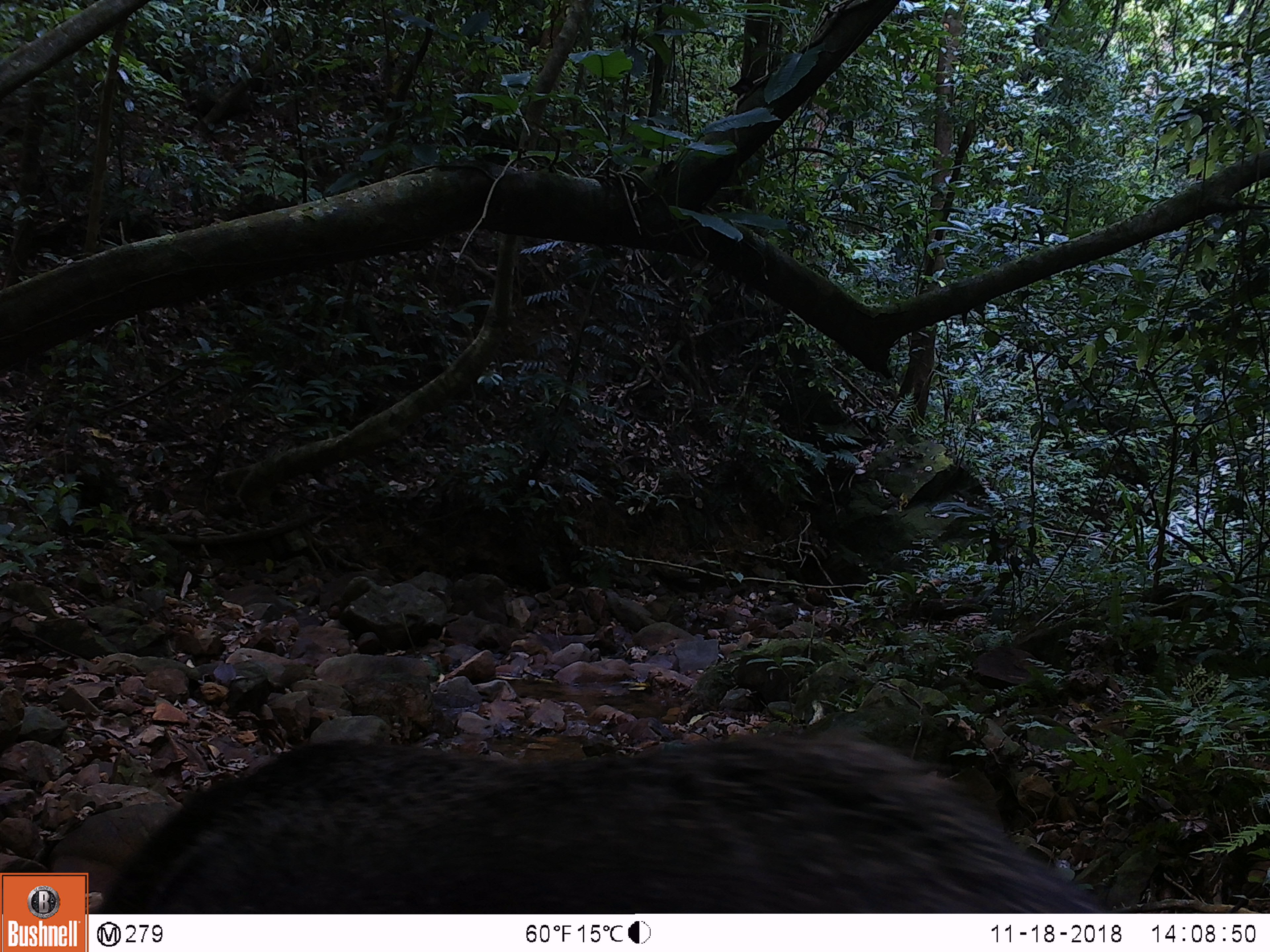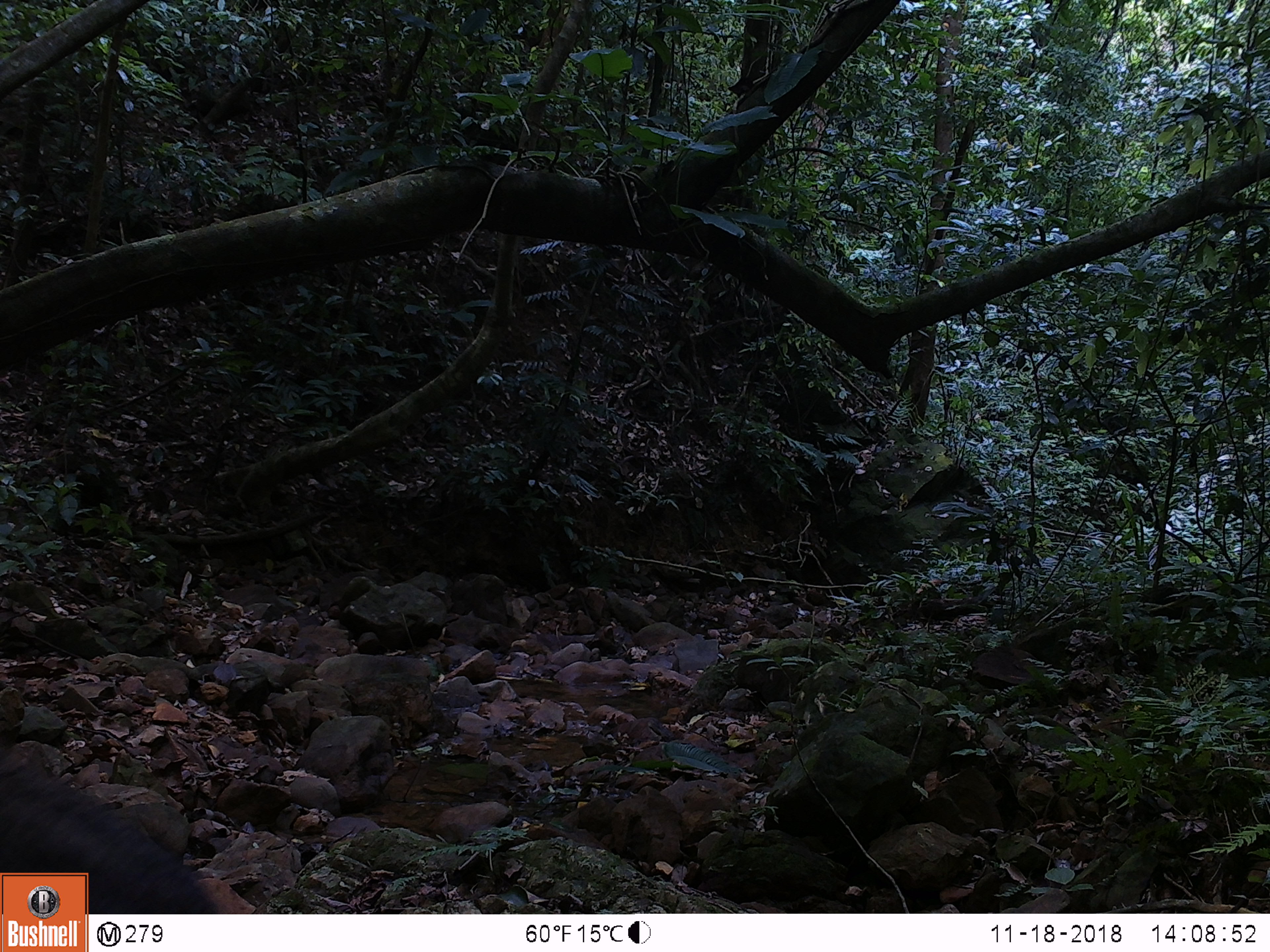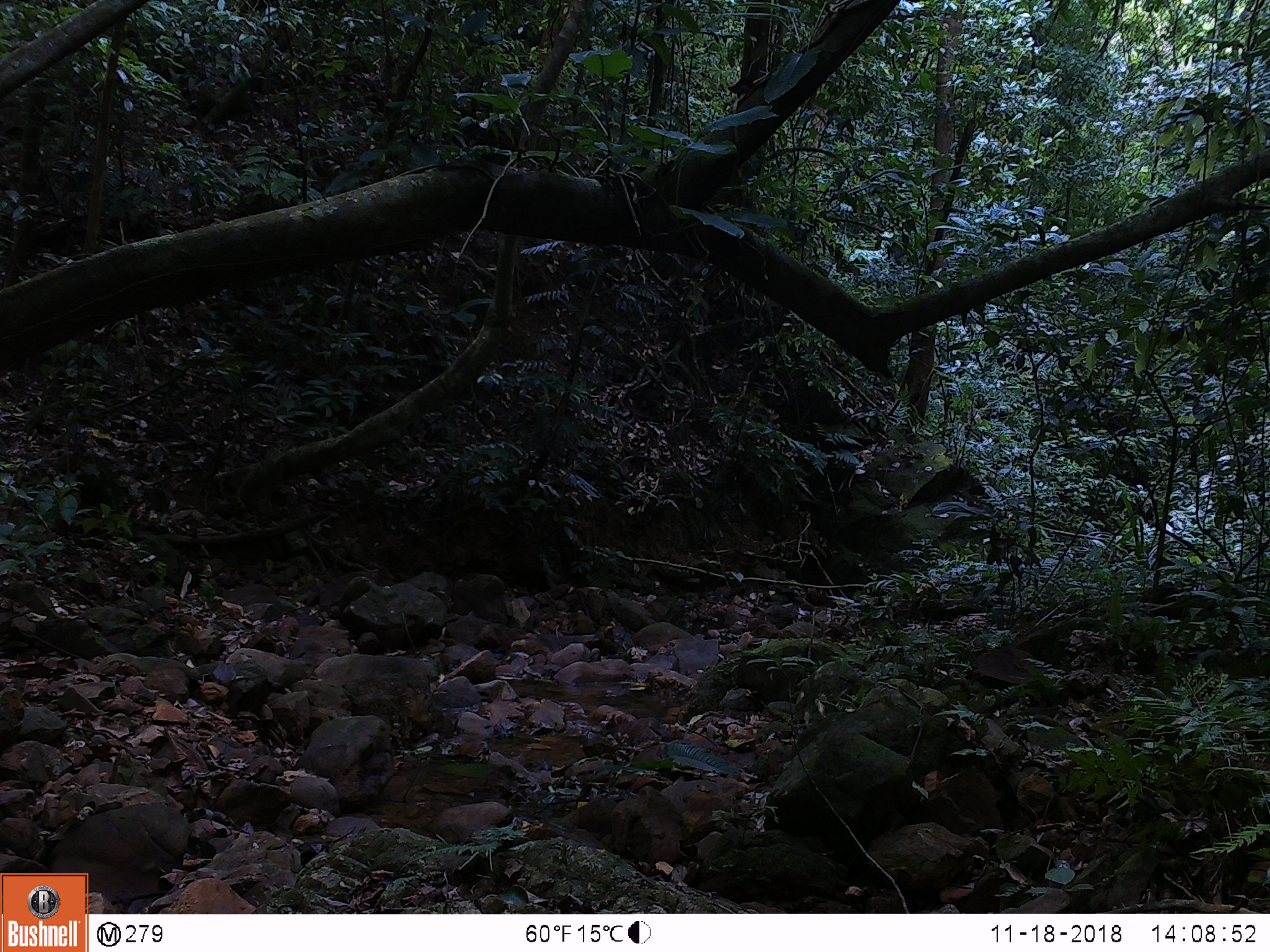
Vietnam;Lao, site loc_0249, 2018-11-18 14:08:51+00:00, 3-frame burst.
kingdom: Animalia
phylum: Chordata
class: Mammalia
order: Artiodactyla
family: Suidae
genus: Sus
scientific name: Sus scrofa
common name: eurasian wild pig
Eurasian wild pig (Sus scrofa). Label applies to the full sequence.